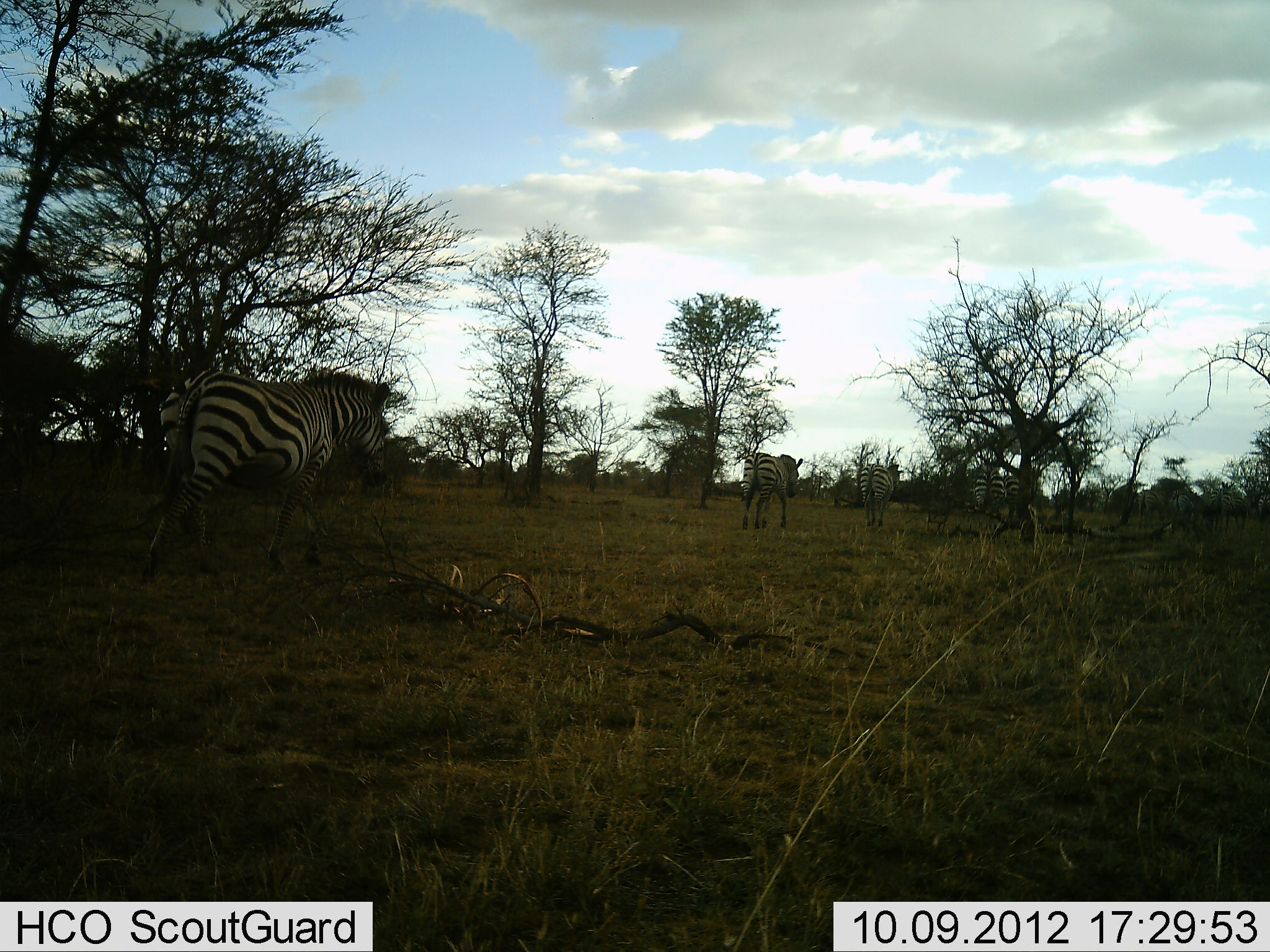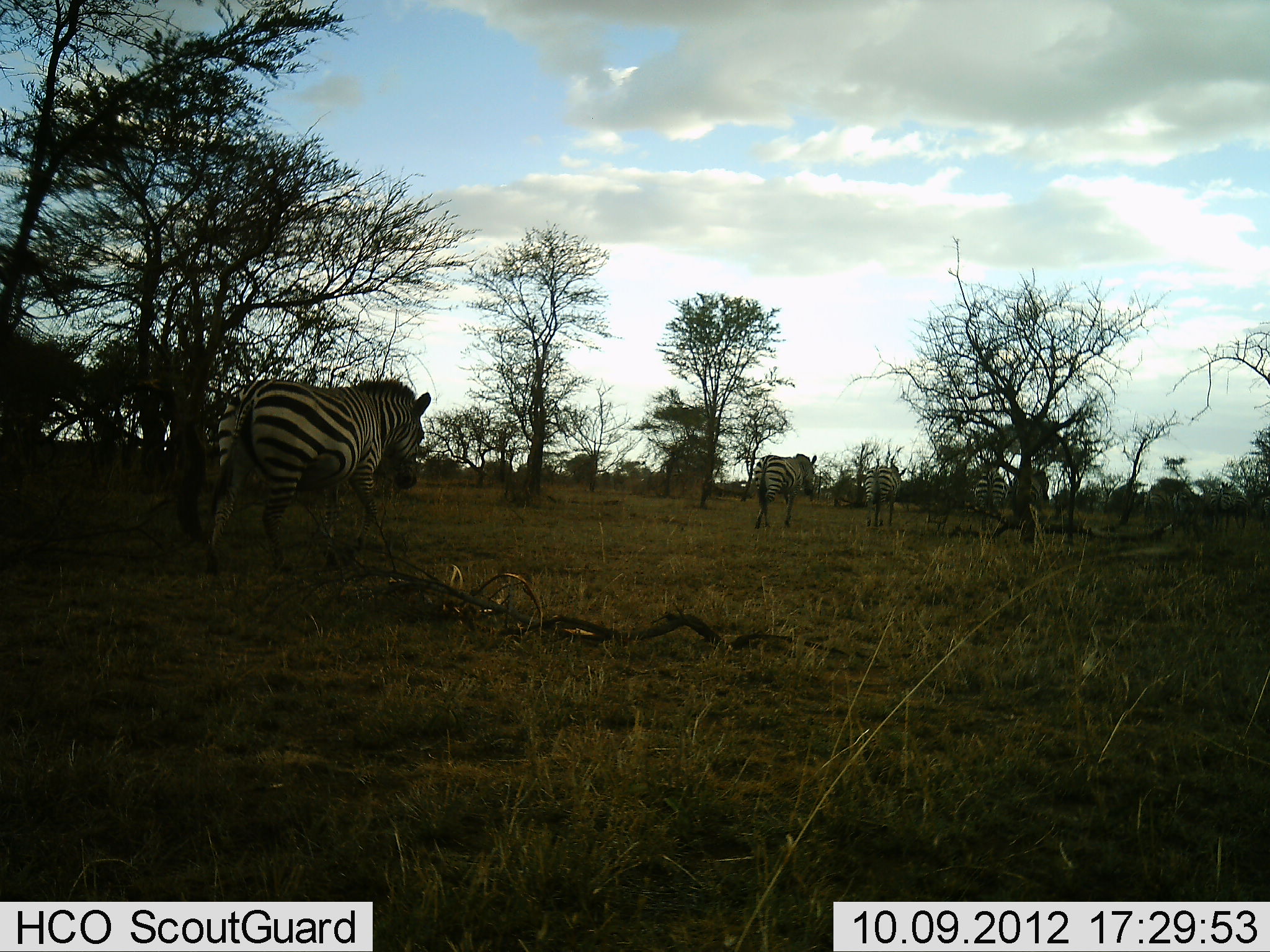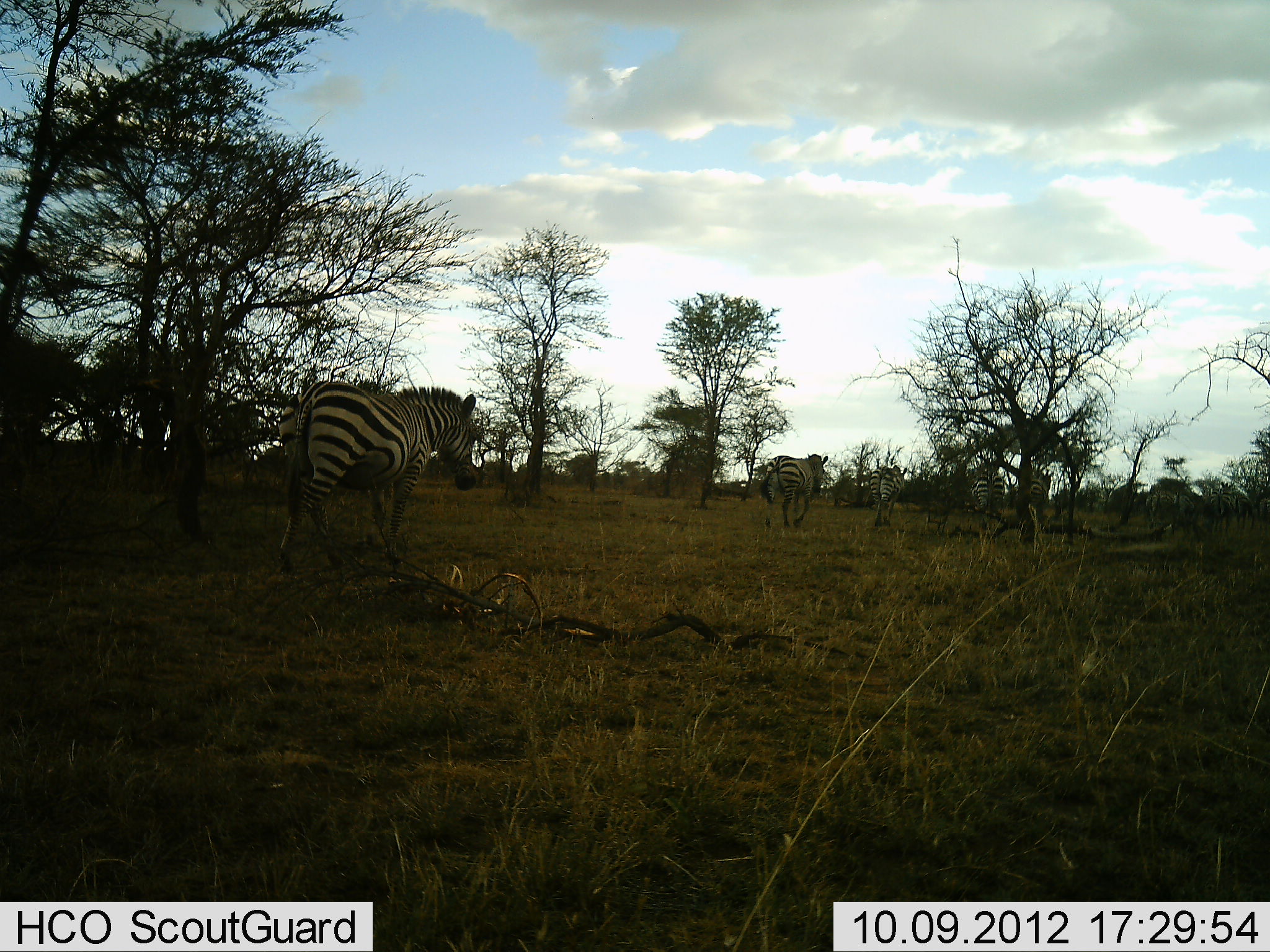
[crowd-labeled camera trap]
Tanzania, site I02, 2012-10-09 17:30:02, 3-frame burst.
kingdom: Animalia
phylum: Chordata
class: Mammalia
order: Perissodactyla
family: Equidae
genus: Equus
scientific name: Equus quagga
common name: plains zebra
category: zebra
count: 5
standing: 0%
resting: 0%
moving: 100%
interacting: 0%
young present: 0%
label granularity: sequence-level